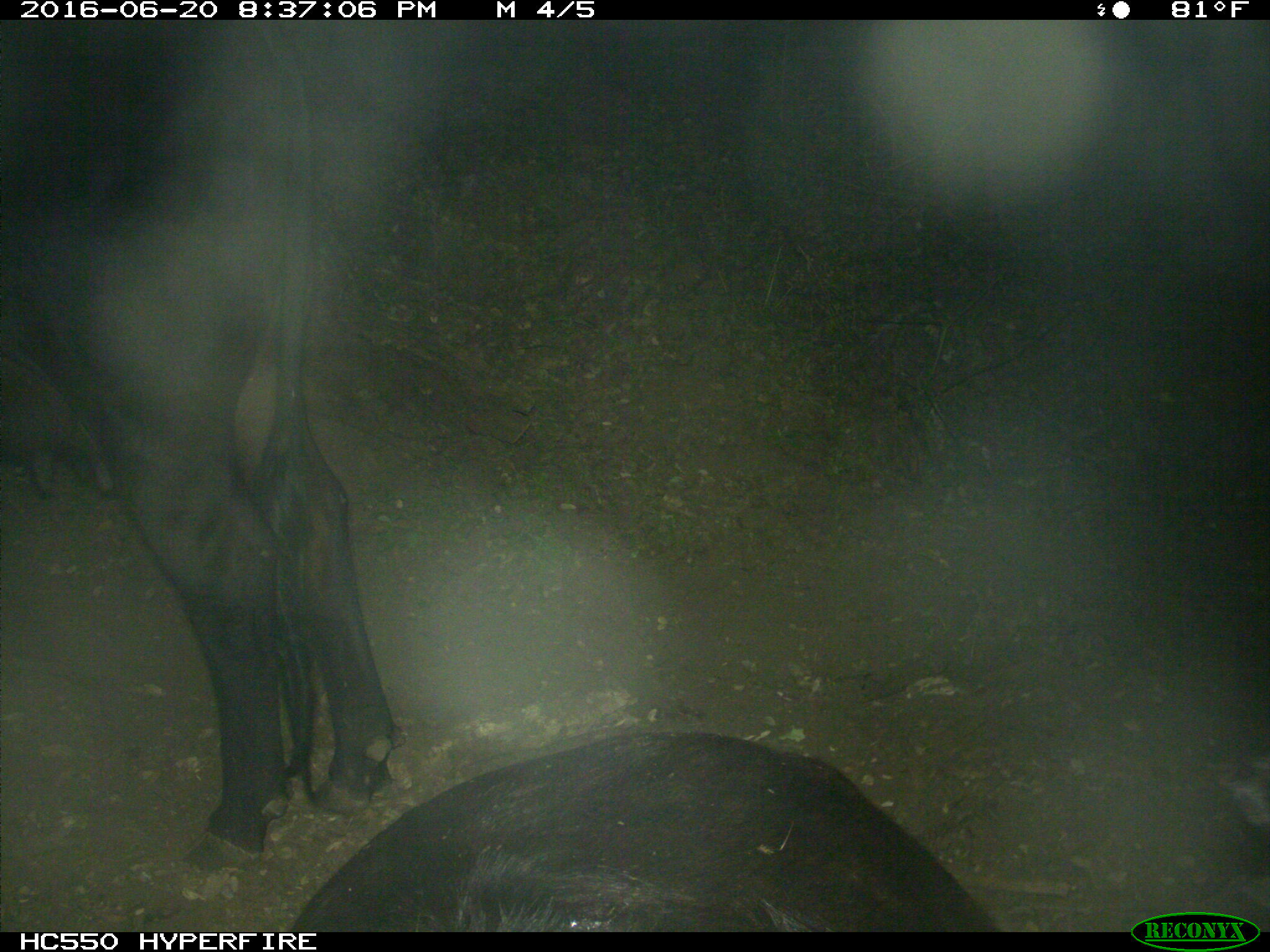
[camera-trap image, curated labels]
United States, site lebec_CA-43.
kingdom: Animalia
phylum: Chordata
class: Mammalia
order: Artiodactyla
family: Bovidae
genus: Bos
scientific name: Bos taurus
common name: domestic cow